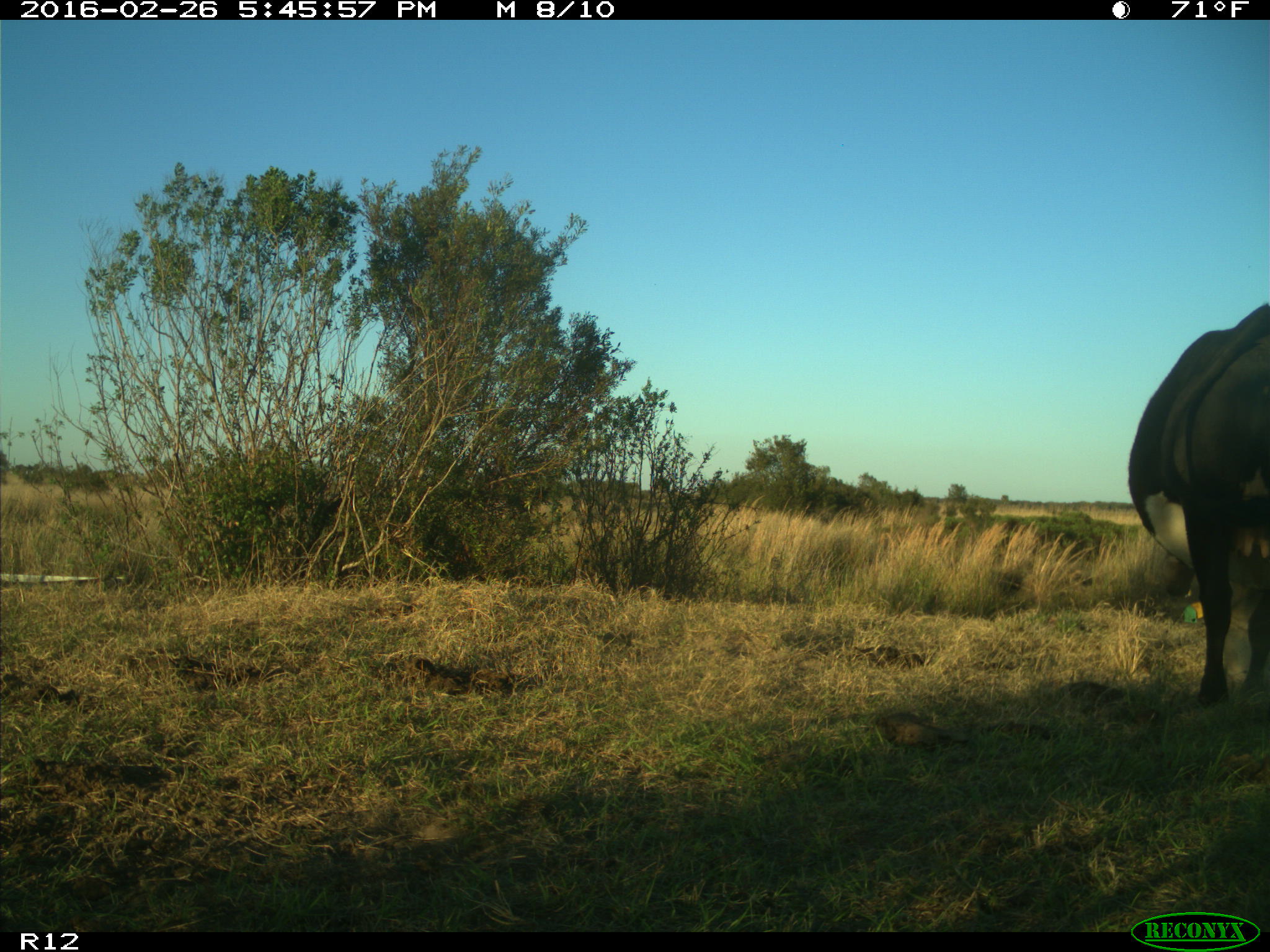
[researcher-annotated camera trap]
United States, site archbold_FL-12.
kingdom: Animalia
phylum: Chordata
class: Mammalia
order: Artiodactyla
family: Bovidae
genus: Bos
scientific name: Bos taurus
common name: domestic cow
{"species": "Bos taurus (domestic cow)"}